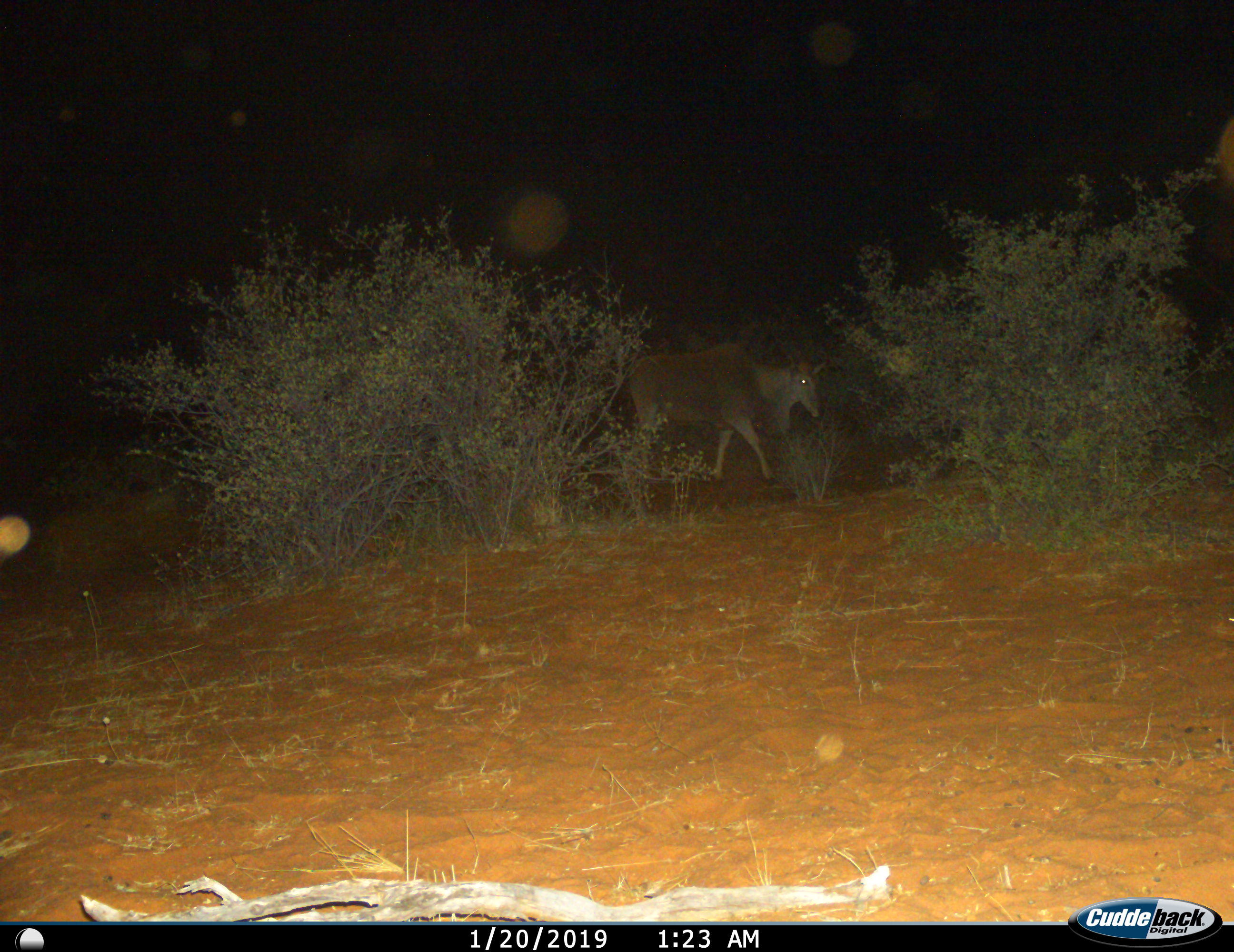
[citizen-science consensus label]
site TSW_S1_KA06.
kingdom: Animalia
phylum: Chordata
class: Mammalia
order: Artiodactyla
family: Bovidae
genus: Tragelaphus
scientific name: Tragelaphus oryx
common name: eland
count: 1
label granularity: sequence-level